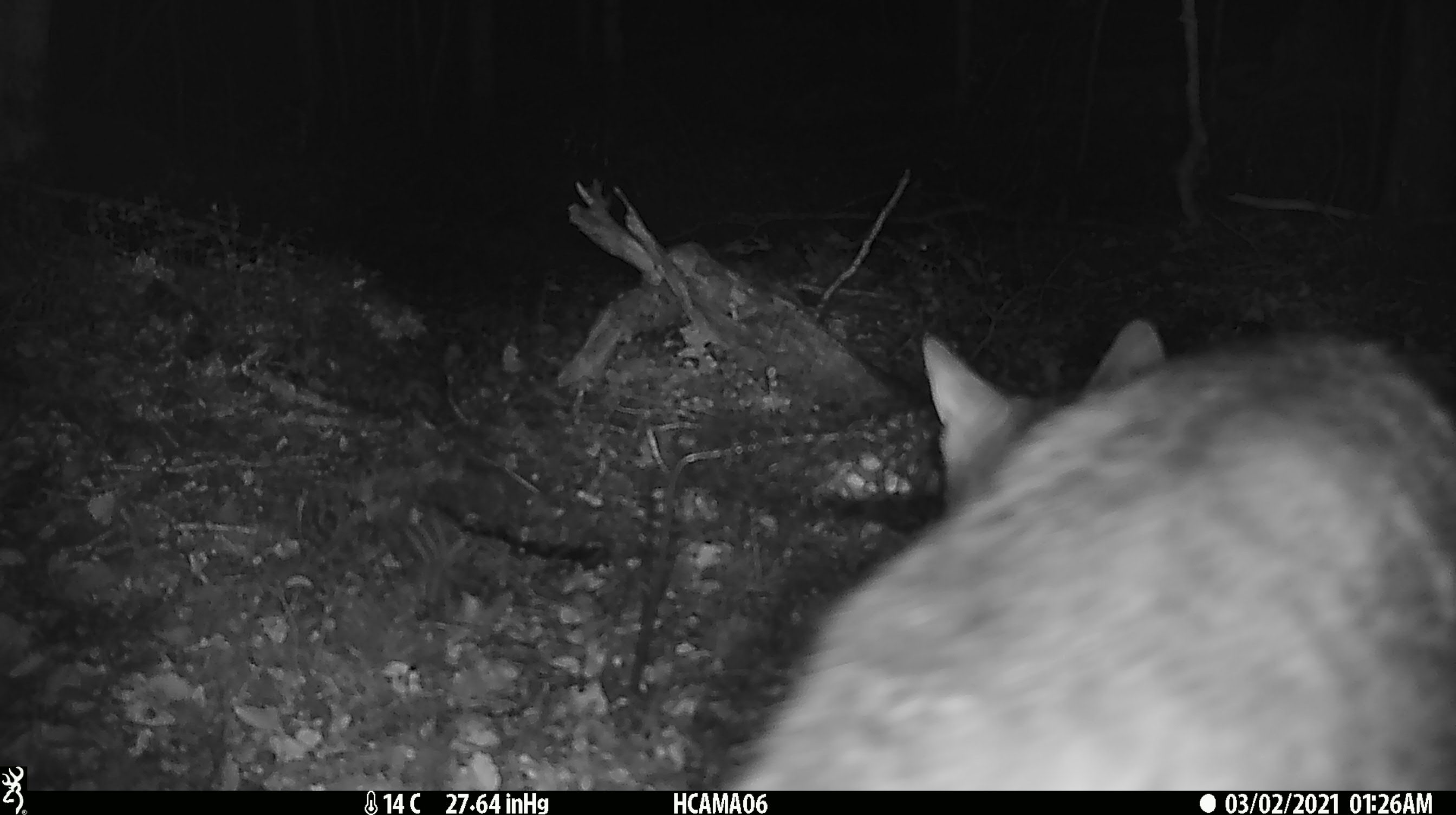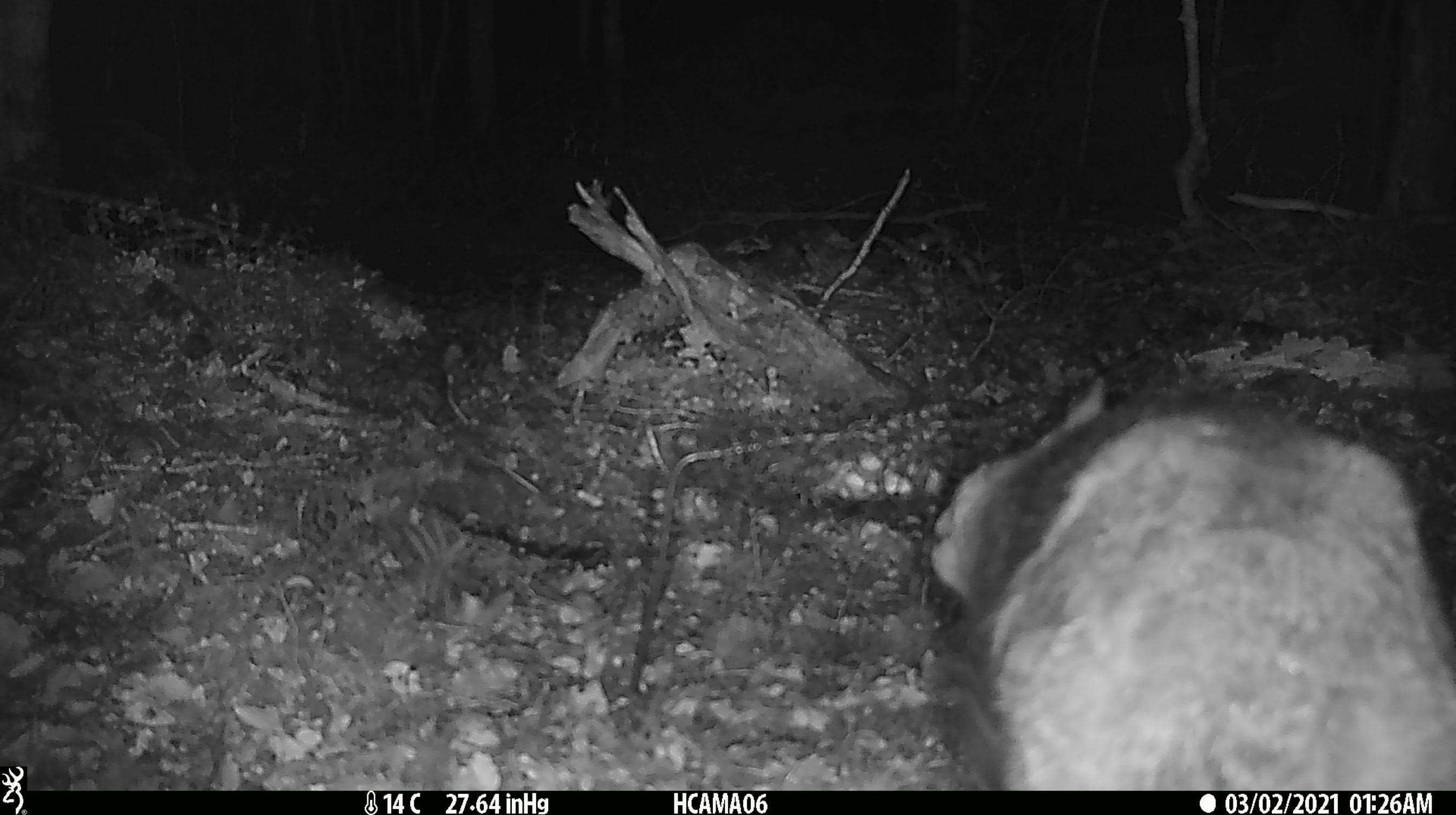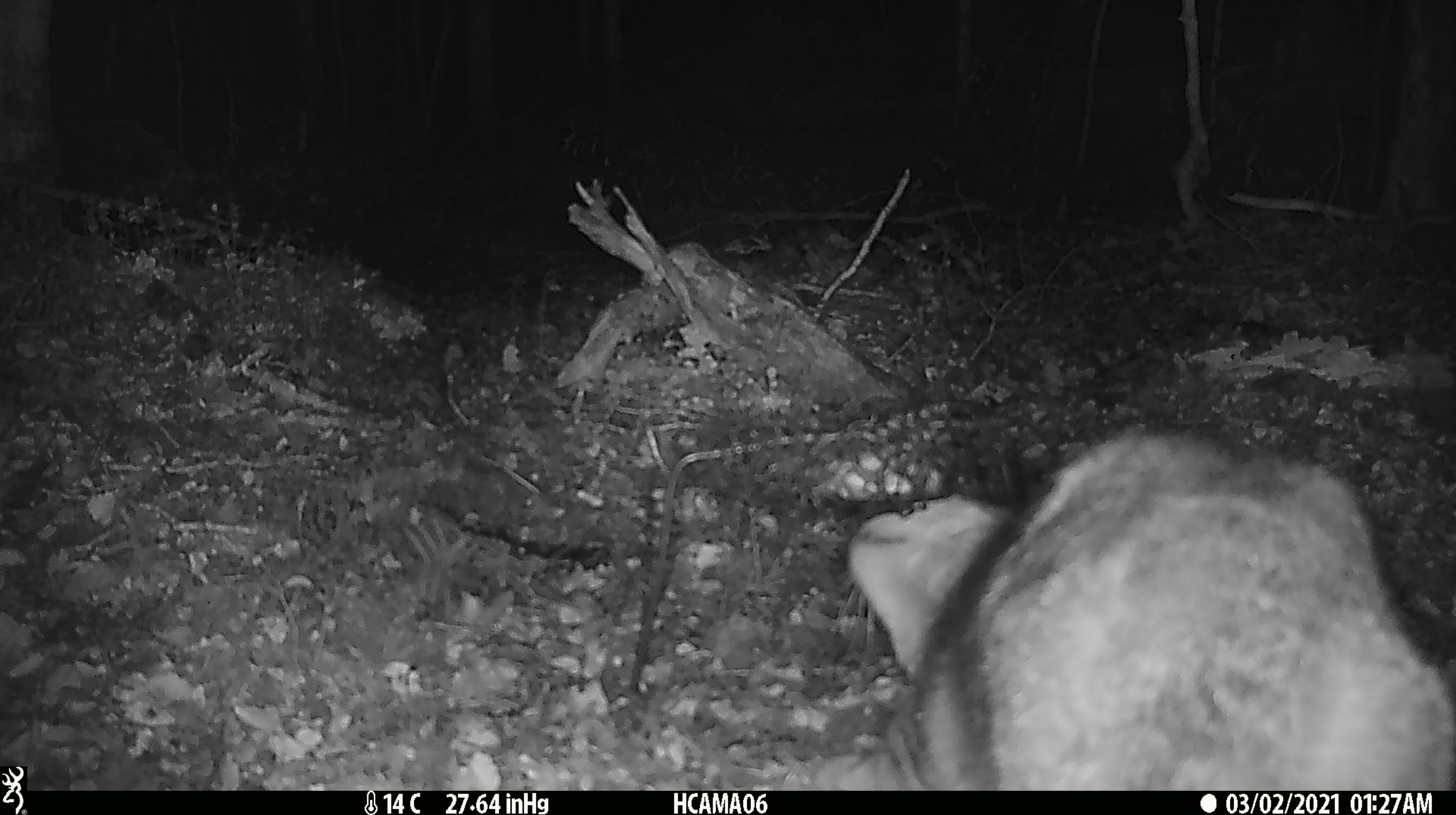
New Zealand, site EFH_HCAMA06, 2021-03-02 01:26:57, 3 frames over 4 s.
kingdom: Animalia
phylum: Chordata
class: Mammalia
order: Carnivora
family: Felidae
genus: Felis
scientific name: Felis catus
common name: domestic cat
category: cat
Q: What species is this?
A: Cat (domestic cat) (Felis catus).